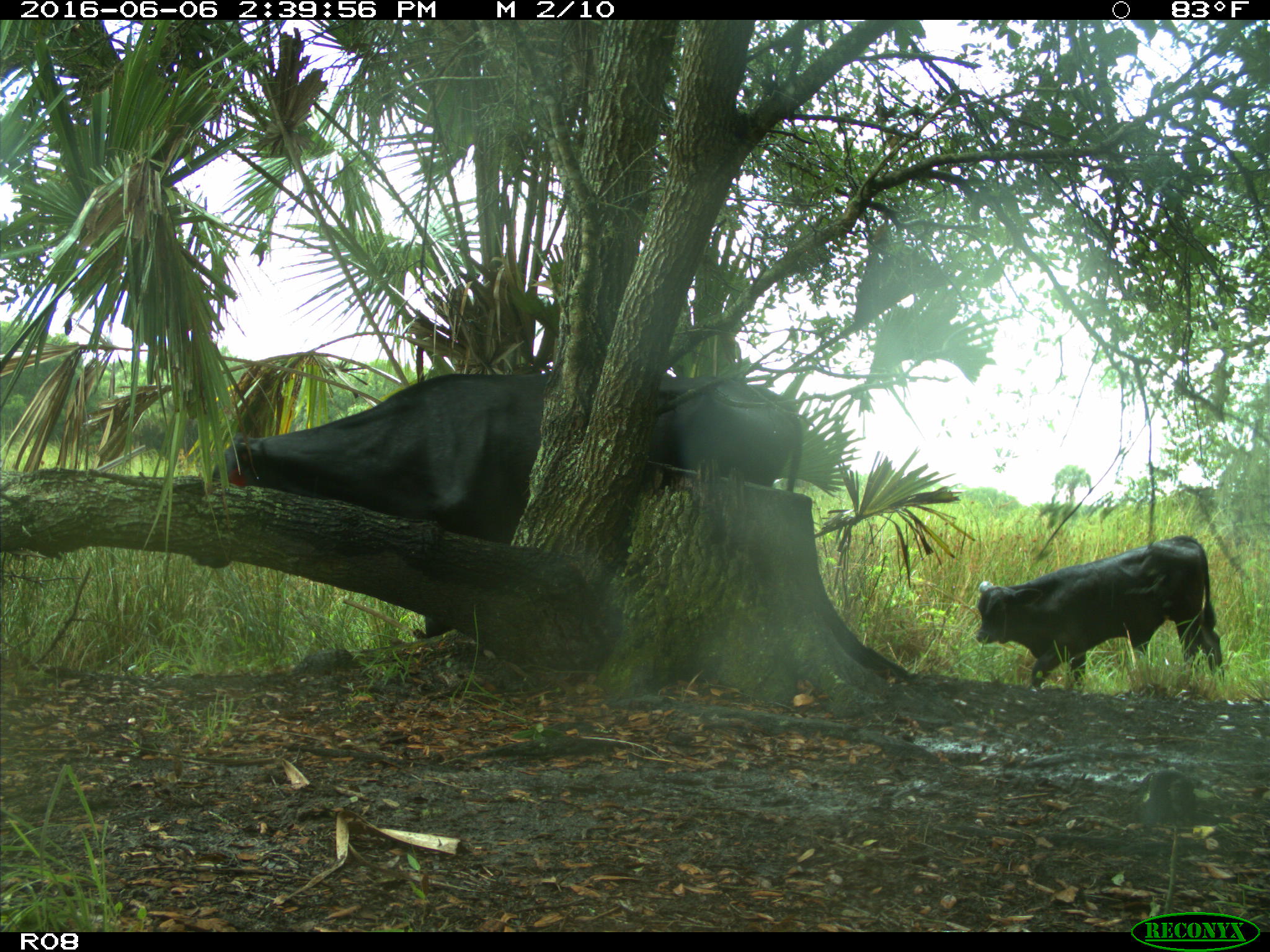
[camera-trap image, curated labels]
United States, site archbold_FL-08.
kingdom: Animalia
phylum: Chordata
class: Mammalia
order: Artiodactyla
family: Bovidae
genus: Bos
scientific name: Bos taurus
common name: domestic cow